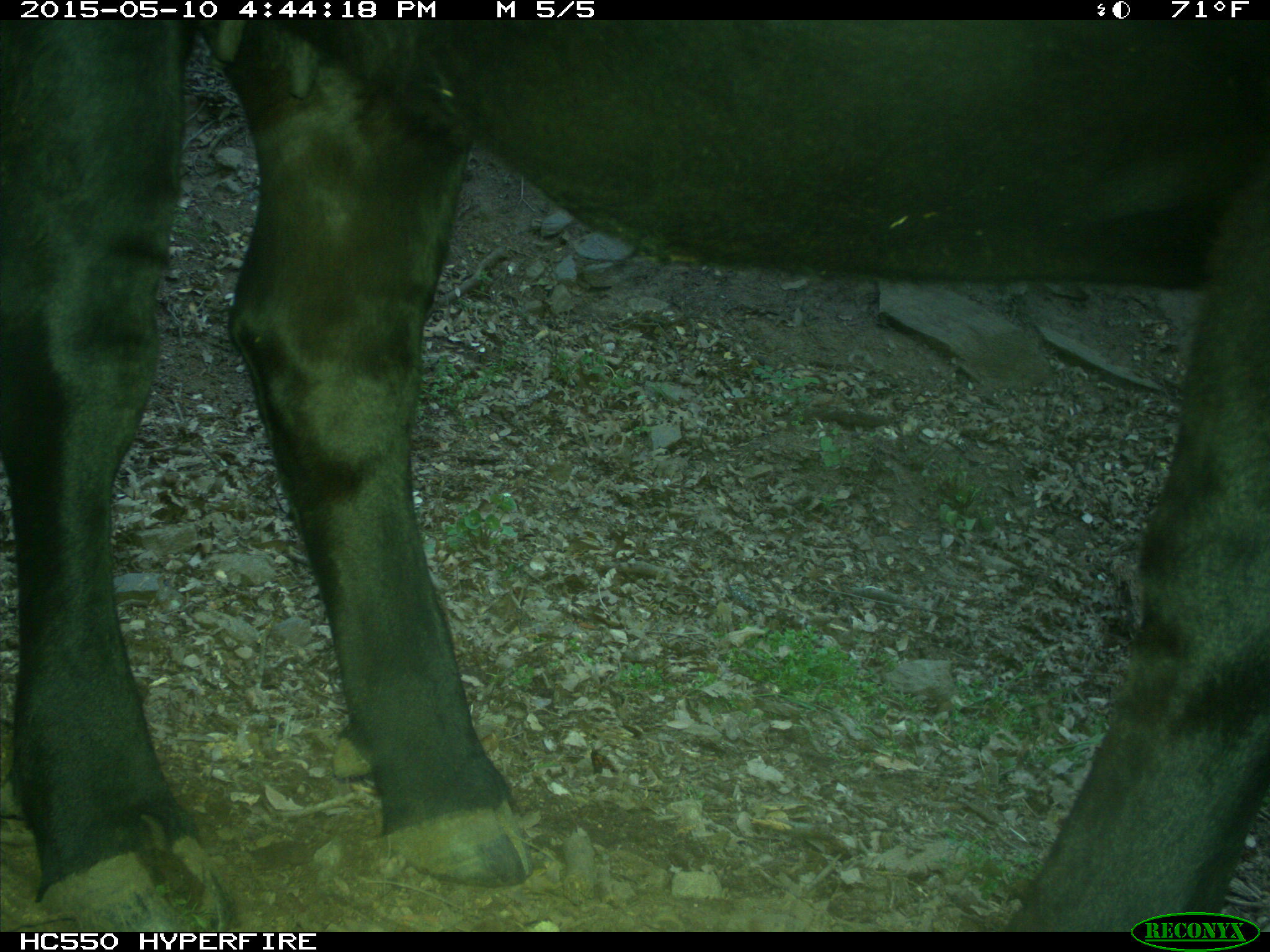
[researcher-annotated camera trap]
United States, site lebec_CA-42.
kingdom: Animalia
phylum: Chordata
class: Mammalia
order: Artiodactyla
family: Bovidae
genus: Bos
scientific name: Bos taurus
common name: domestic cow